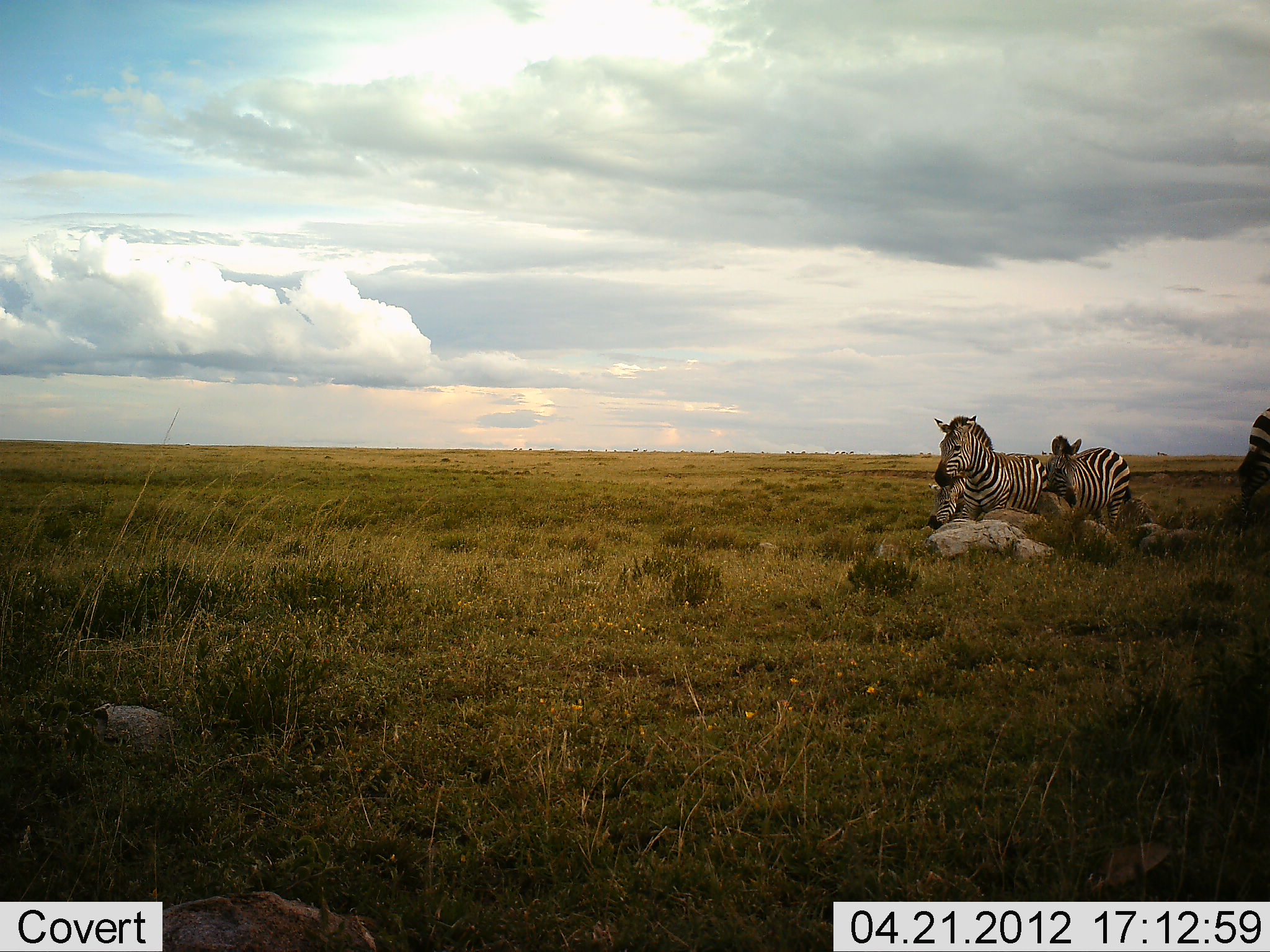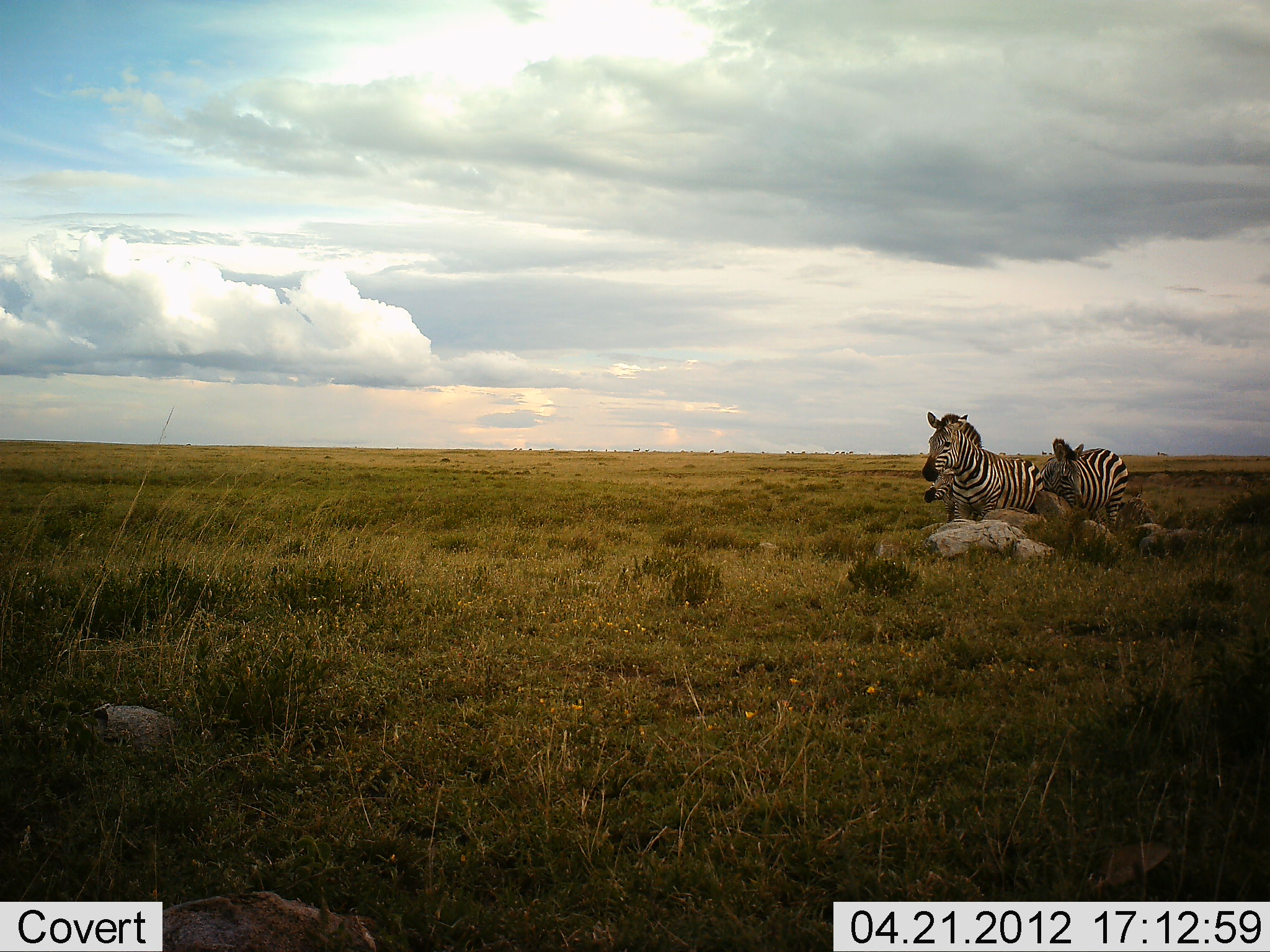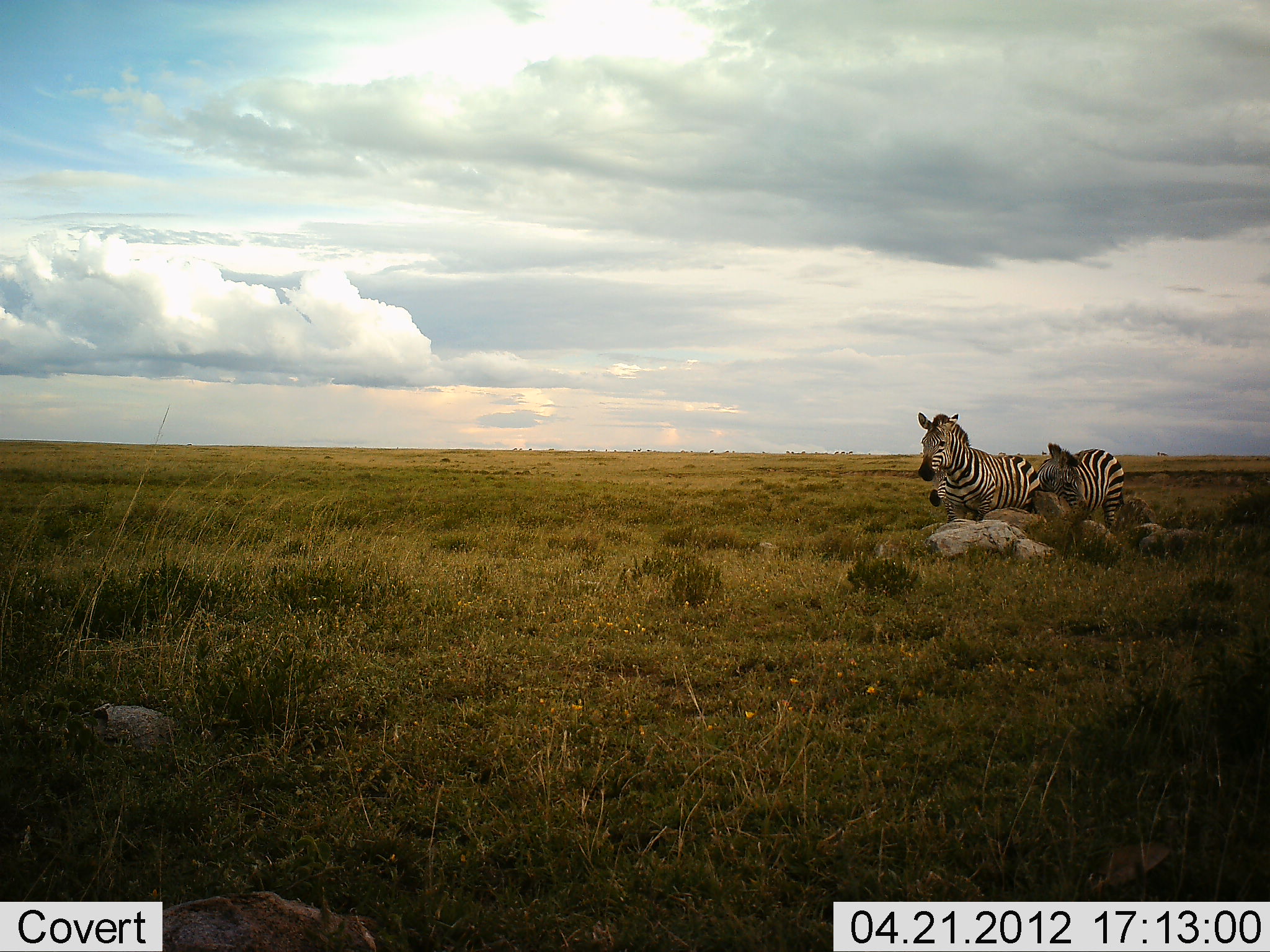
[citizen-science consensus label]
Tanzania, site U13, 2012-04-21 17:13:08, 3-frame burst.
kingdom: Animalia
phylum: Chordata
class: Mammalia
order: Perissodactyla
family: Equidae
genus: Equus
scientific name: Equus quagga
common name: plains zebra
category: zebra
Zebra (plains zebra) (Equus quagga), count 4. Behavior (volunteer vote fractions): standing 50%, resting 6%, moving 81%, interacting 0%. Young present (vote fraction): 12%. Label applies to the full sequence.